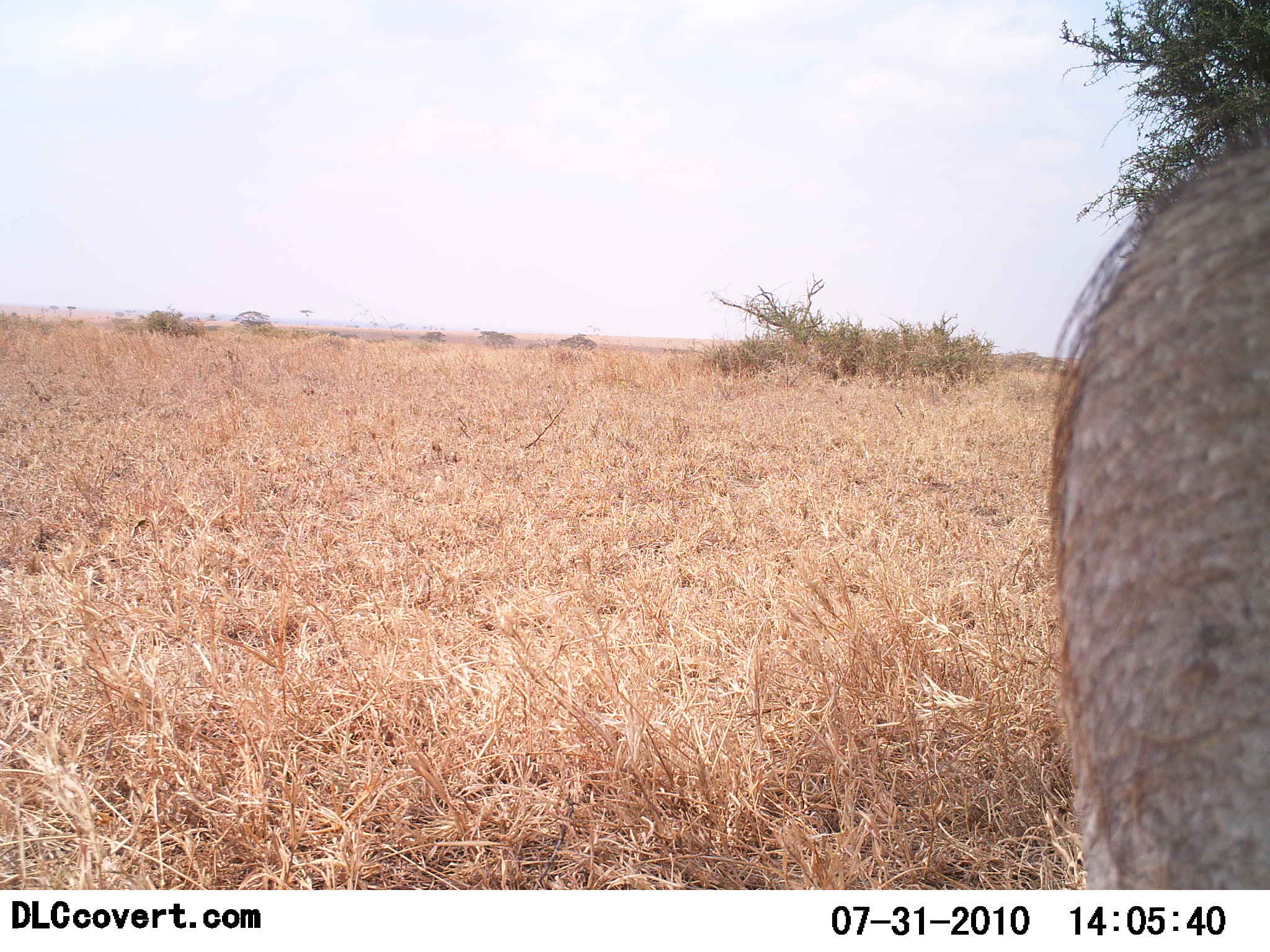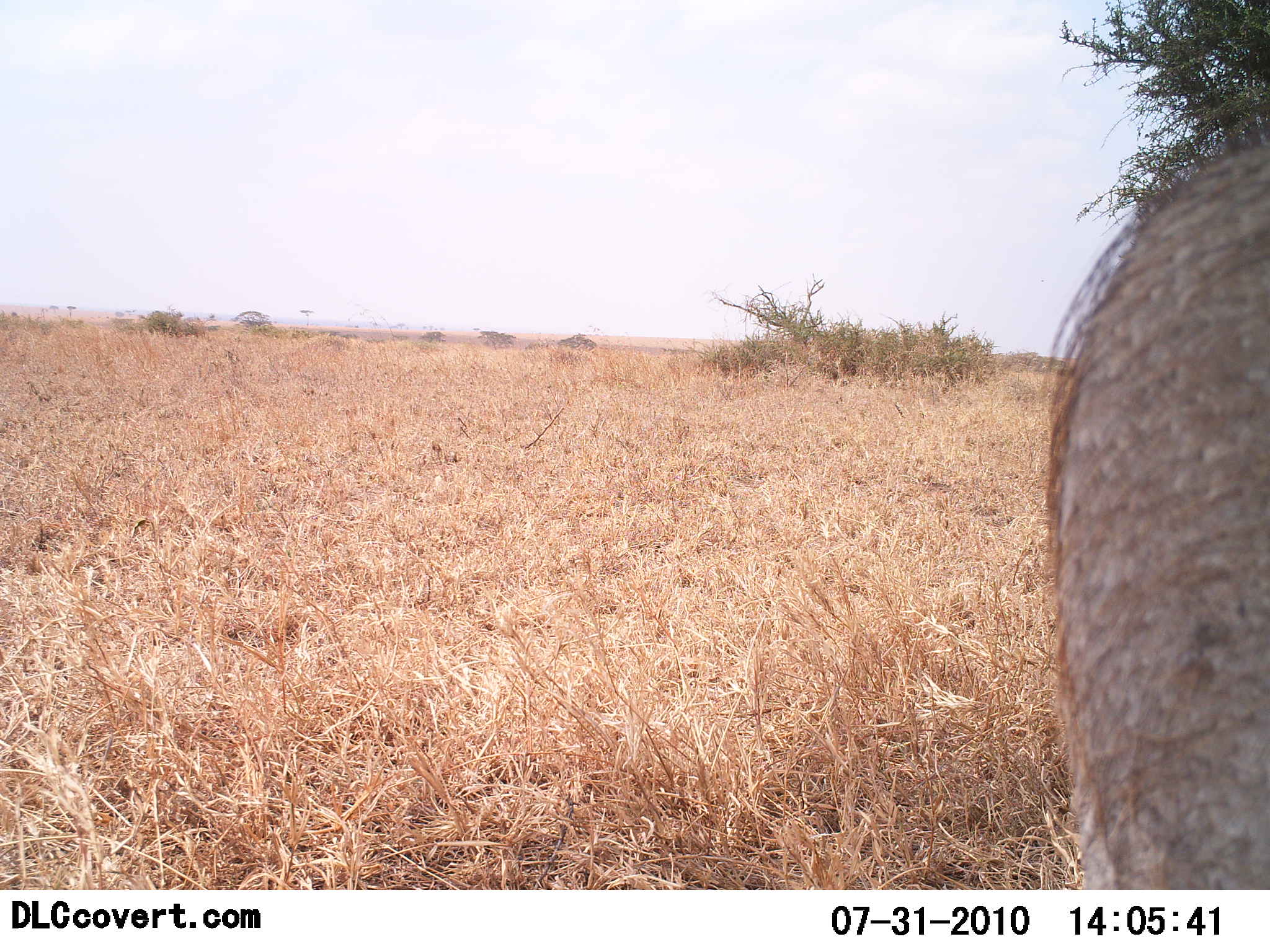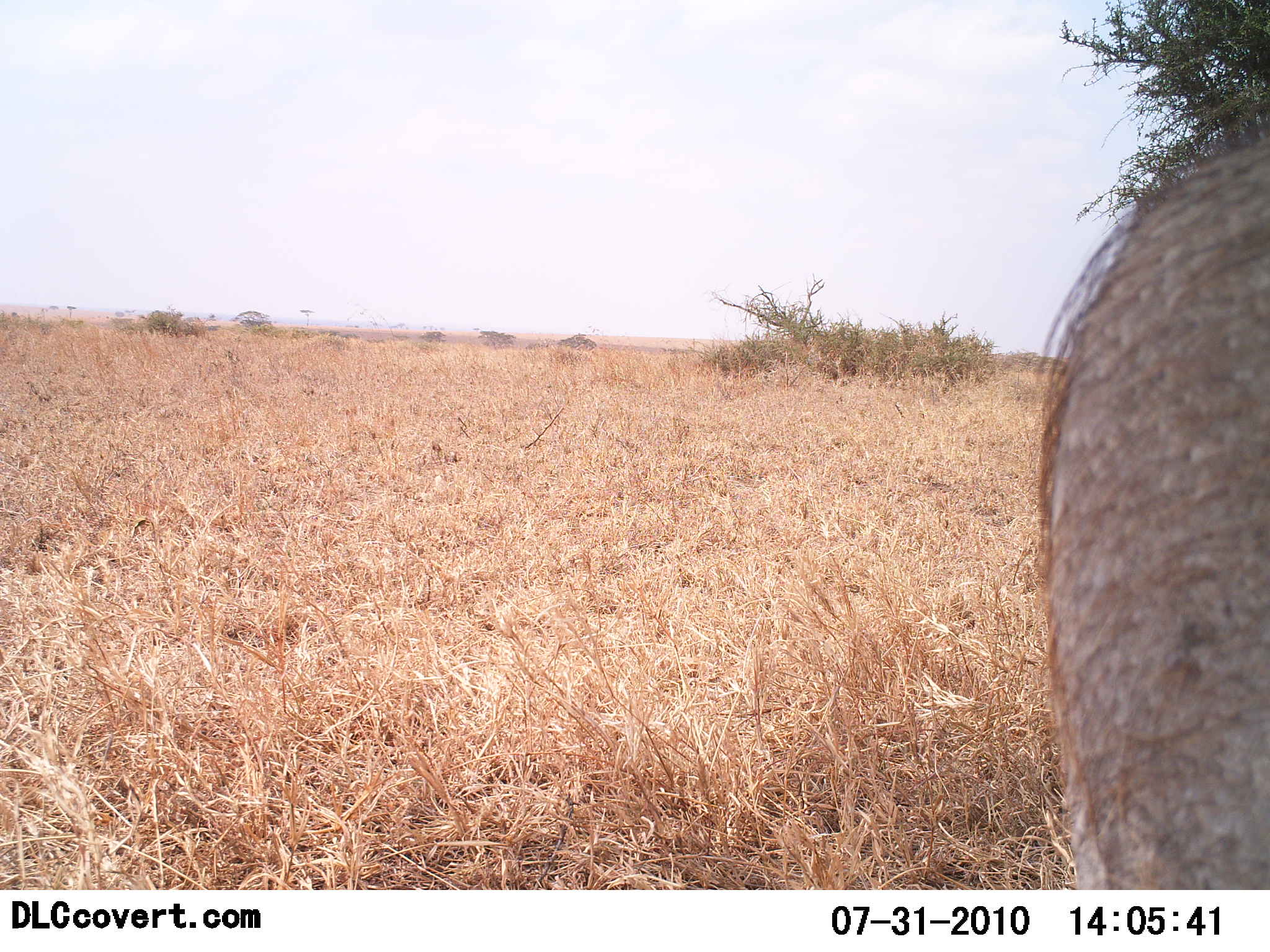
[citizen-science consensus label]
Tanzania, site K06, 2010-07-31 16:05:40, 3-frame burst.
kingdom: Animalia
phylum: Chordata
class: Mammalia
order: Artiodactyla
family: Suidae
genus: Phacochoerus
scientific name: Phacochoerus africanus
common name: warthog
Warthog (Phacochoerus africanus), count 1. Behavior (volunteer vote fractions): standing 91%, resting 0%, moving 0%, interacting 9%. Young present (vote fraction): 0%. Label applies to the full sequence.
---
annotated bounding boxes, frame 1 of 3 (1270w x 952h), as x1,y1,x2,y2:
animal: 1043,138,1270,890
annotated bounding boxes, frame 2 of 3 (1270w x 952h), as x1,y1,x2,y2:
animal: 1045,145,1270,888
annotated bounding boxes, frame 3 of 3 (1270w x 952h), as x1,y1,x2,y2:
animal: 1035,134,1270,888